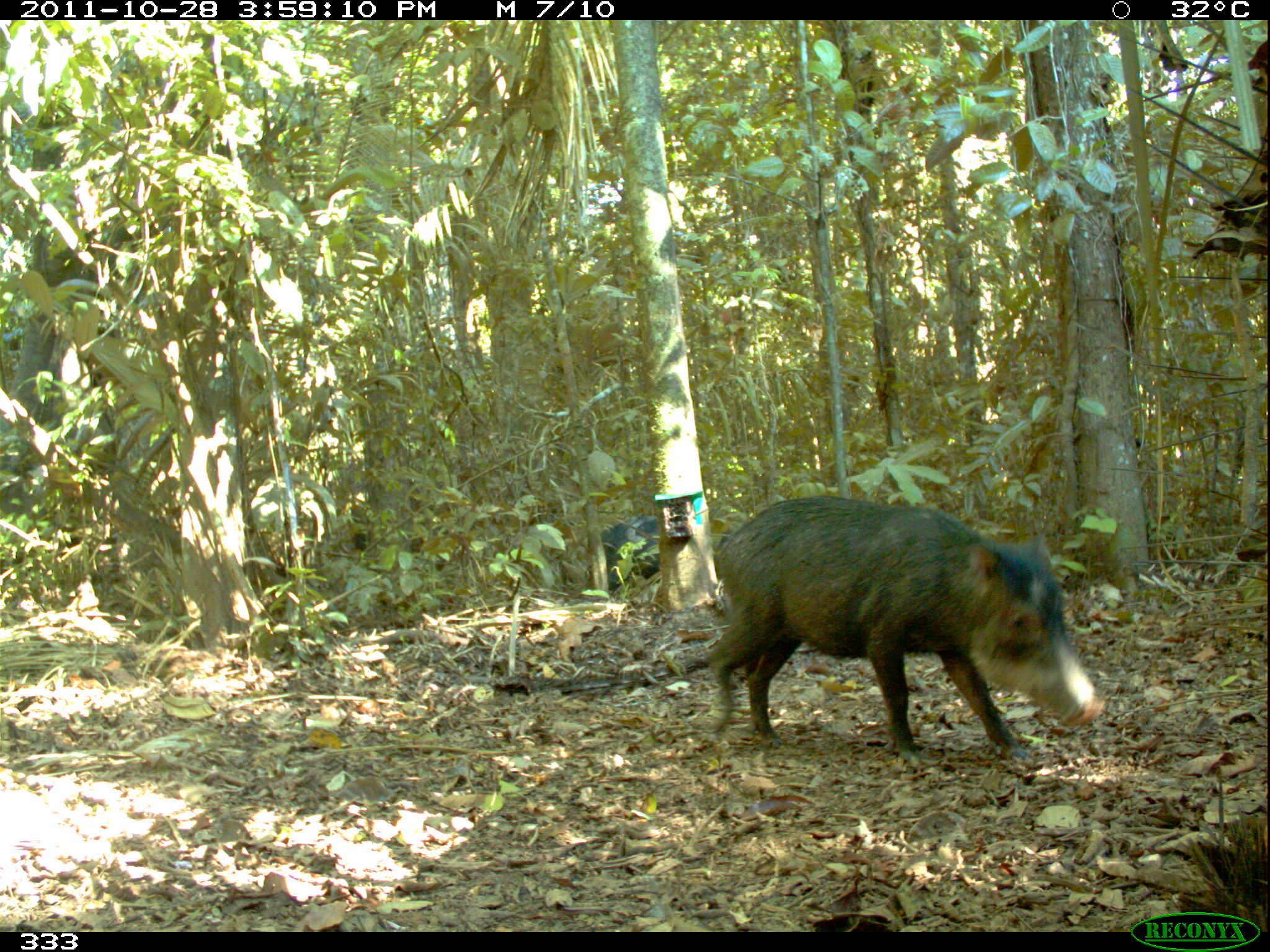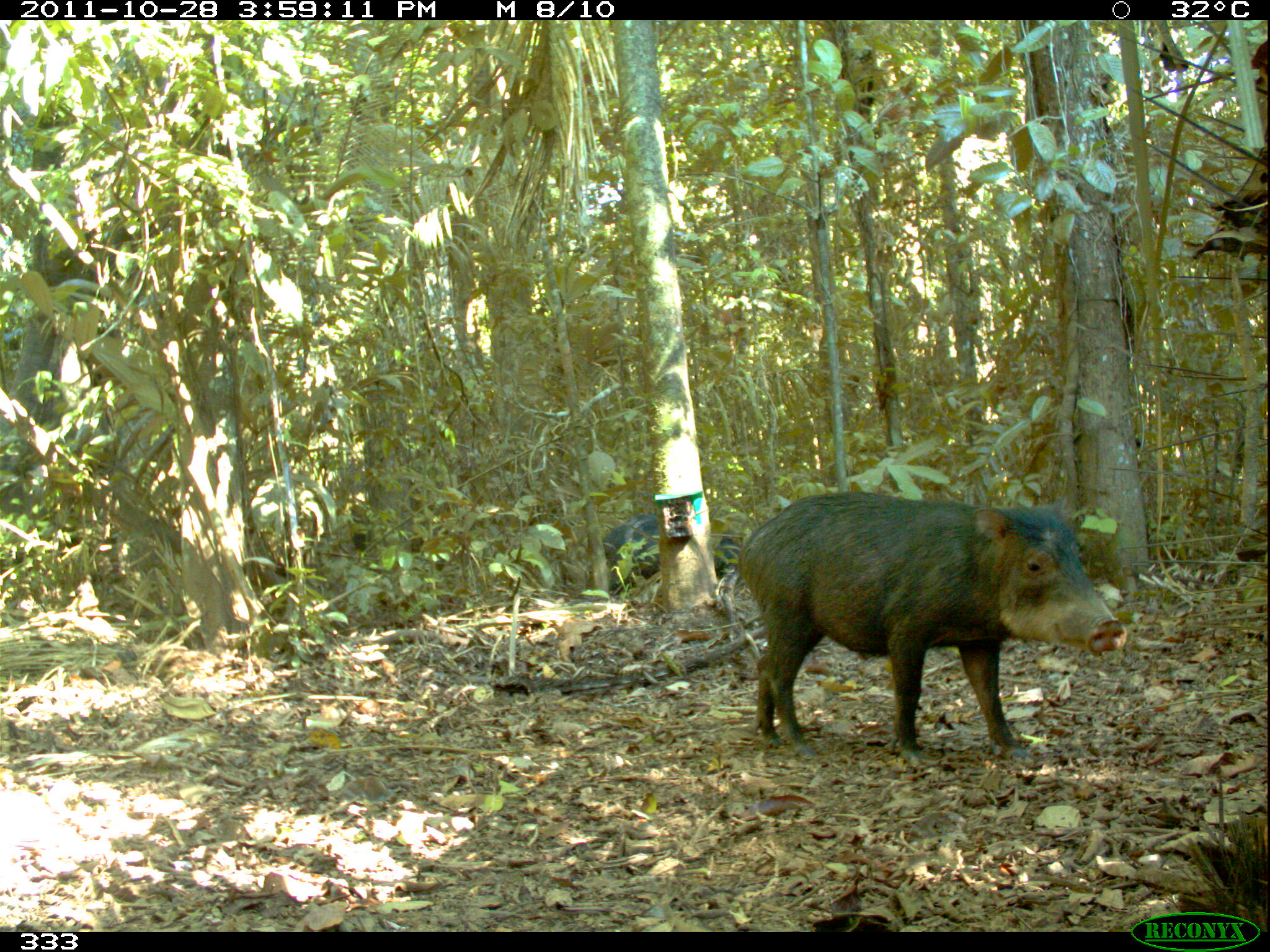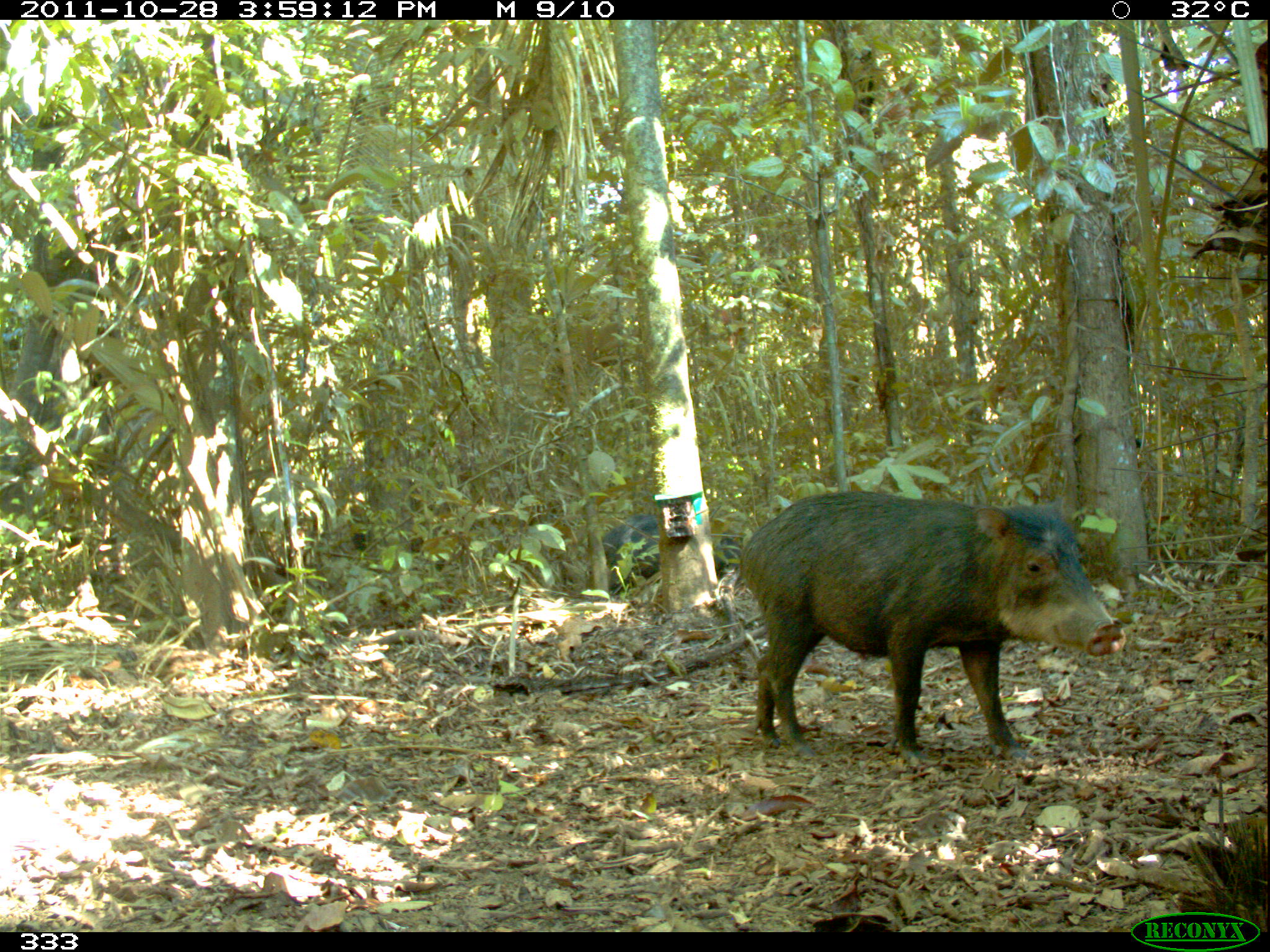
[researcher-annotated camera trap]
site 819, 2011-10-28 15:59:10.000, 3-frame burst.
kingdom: Animalia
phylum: Chordata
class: Mammalia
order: Artiodactyla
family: Tayassuidae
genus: Tayassu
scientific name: Tayassu pecari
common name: white-lipped peccary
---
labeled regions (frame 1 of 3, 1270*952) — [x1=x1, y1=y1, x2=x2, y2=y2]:
tayassu pecari: [x1=714, y1=494, x2=1103, y2=762]; [x1=590, y1=513, x2=663, y2=591]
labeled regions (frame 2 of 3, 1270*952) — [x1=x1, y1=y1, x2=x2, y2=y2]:
tayassu pecari: [x1=743, y1=488, x2=1126, y2=760]; [x1=601, y1=515, x2=733, y2=603]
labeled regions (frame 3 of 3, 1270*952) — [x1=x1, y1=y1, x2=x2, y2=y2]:
tayassu pecari: [x1=743, y1=492, x2=1123, y2=766]; [x1=601, y1=515, x2=741, y2=601]